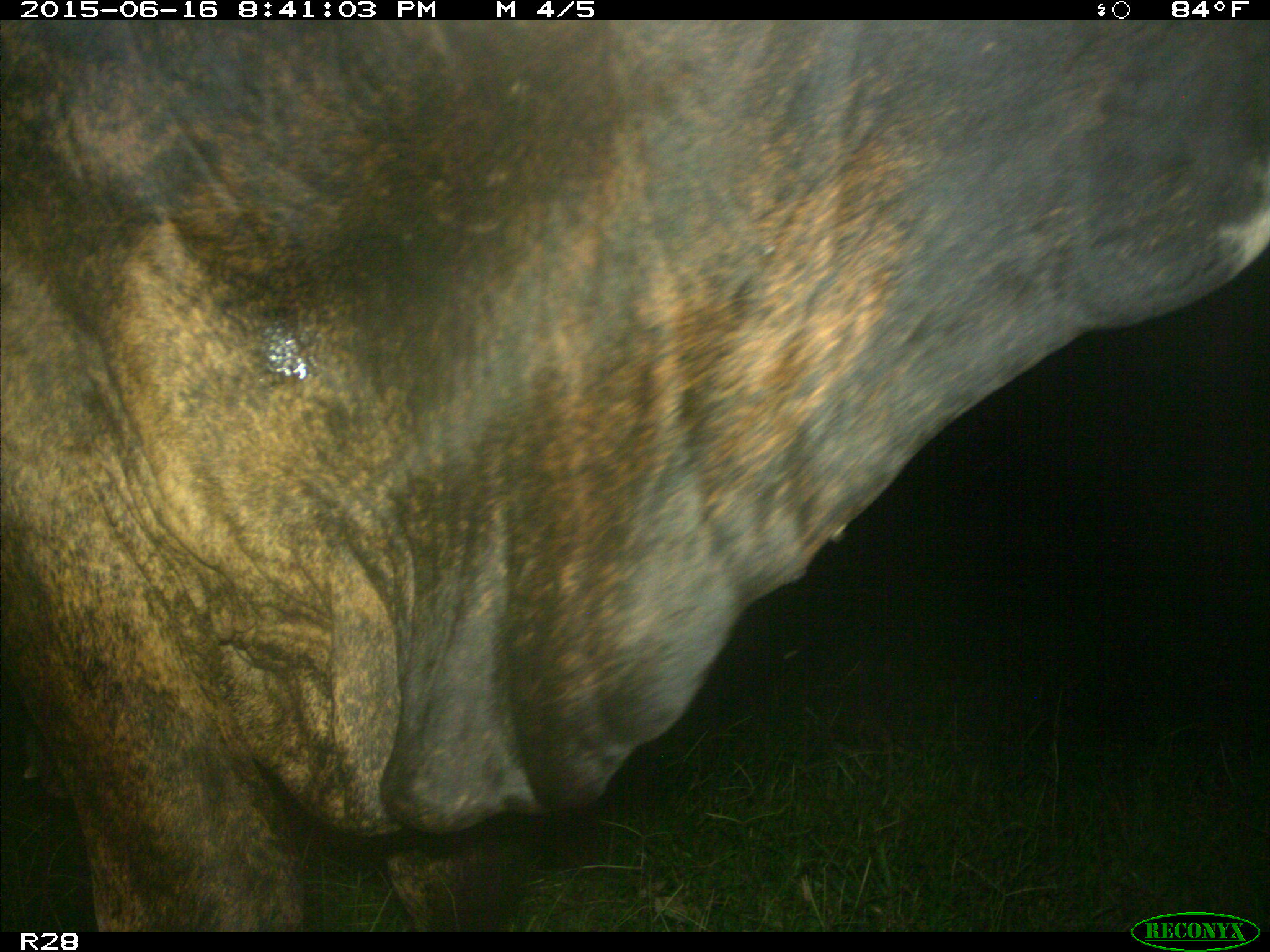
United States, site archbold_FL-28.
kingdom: Animalia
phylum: Chordata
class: Mammalia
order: Artiodactyla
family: Bovidae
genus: Bos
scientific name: Bos taurus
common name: domestic cow